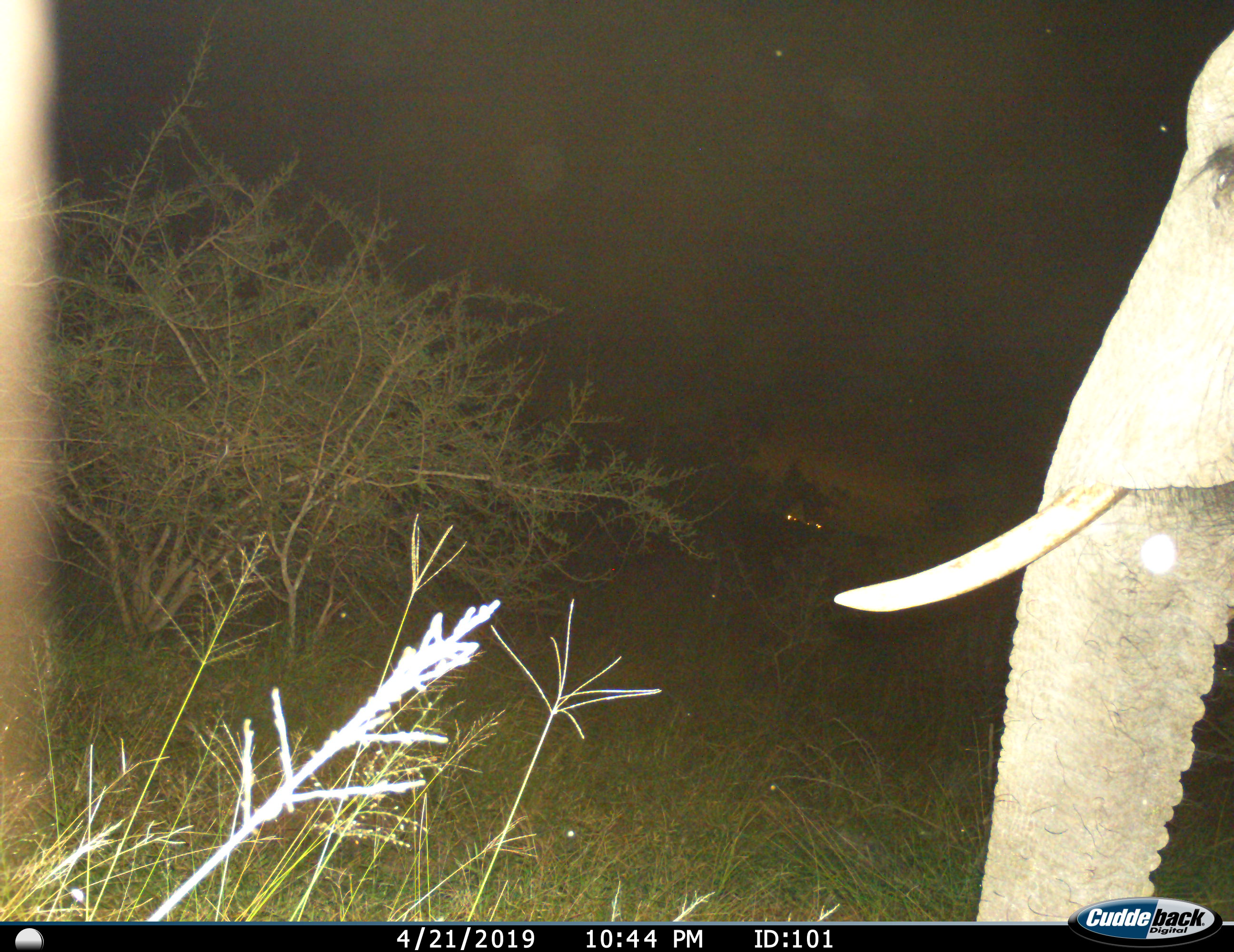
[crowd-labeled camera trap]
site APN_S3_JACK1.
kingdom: Animalia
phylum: Chordata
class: Mammalia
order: Proboscidea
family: Elephantidae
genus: Loxodonta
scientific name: Loxodonta africana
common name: african bush elephant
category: elephant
Elephant (african bush elephant) (Loxodonta africana), count 1. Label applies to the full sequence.